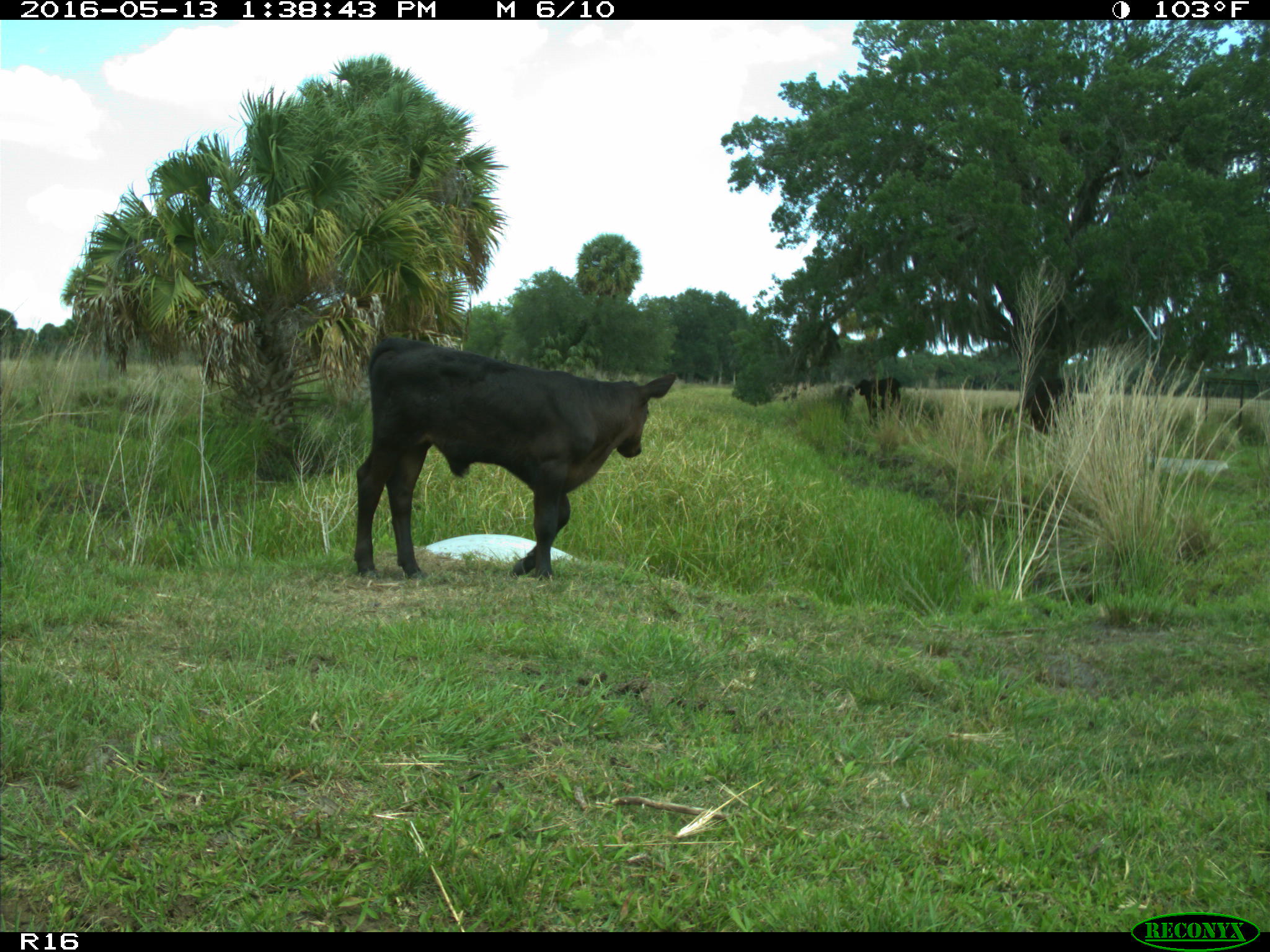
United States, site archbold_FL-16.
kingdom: Animalia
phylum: Chordata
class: Mammalia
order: Artiodactyla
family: Bovidae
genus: Bos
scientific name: Bos taurus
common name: domestic cow